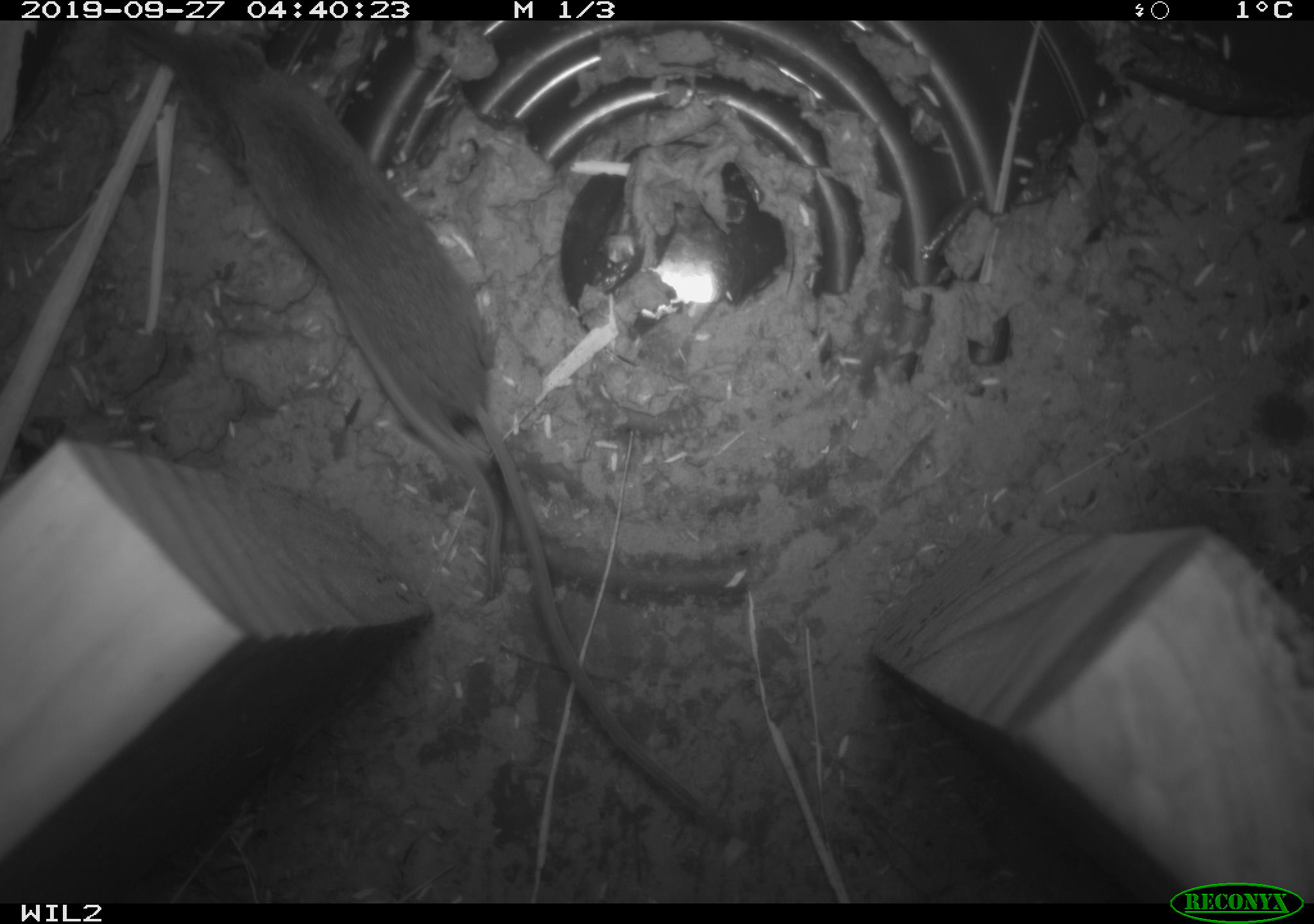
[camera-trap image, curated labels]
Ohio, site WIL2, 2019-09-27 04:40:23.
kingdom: Animalia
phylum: Chordata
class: Mammalia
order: Eulipotyphla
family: Soricidae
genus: Sorex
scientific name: Sorex cinereus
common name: masked shrew